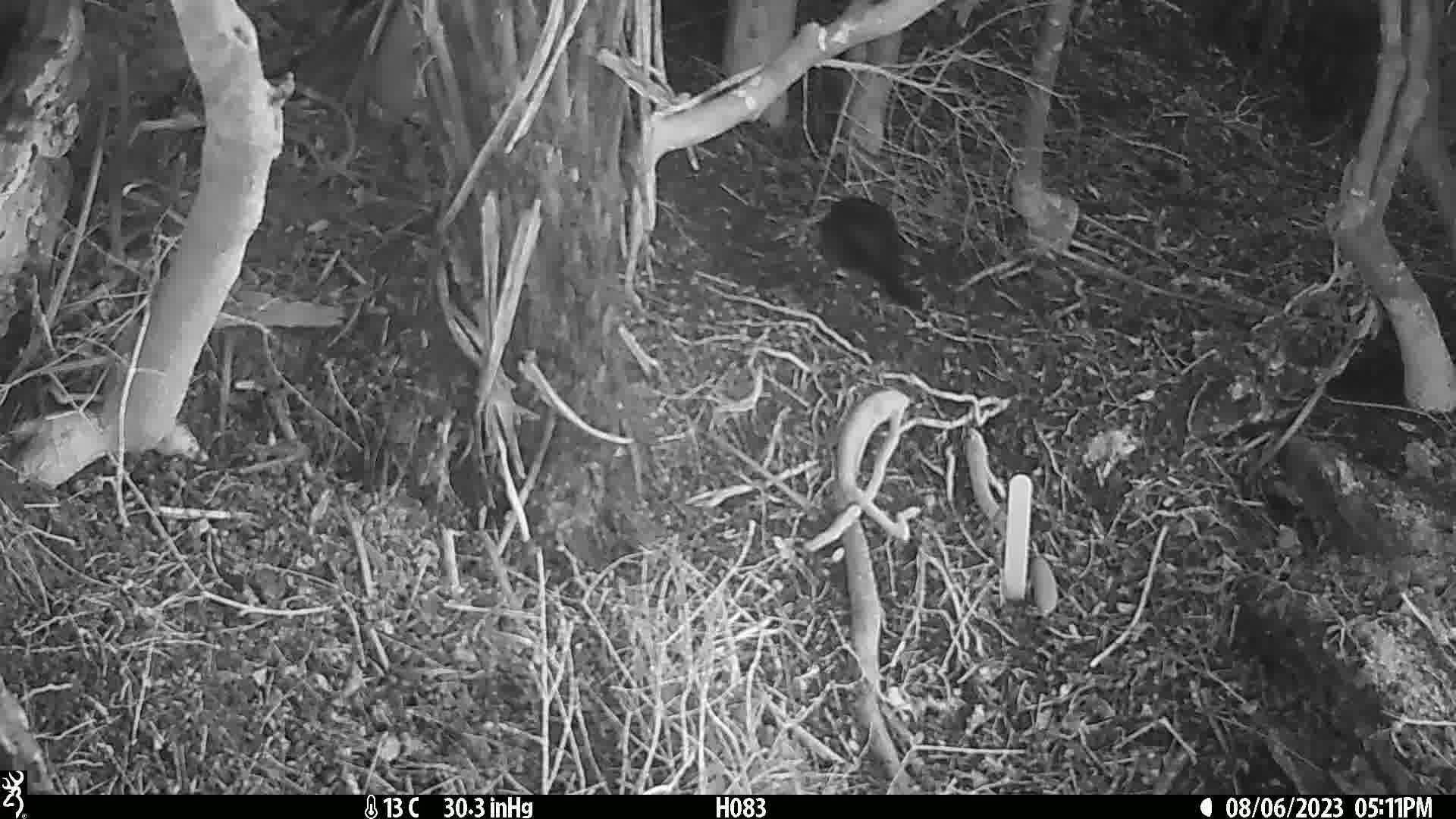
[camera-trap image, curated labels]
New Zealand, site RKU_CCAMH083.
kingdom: Animalia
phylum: Chordata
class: Aves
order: Passeriformes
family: Turdidae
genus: Turdus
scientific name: Turdus merula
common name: eurasian blackbird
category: blackbird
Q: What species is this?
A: Blackbird (eurasian blackbird) (Turdus merula).